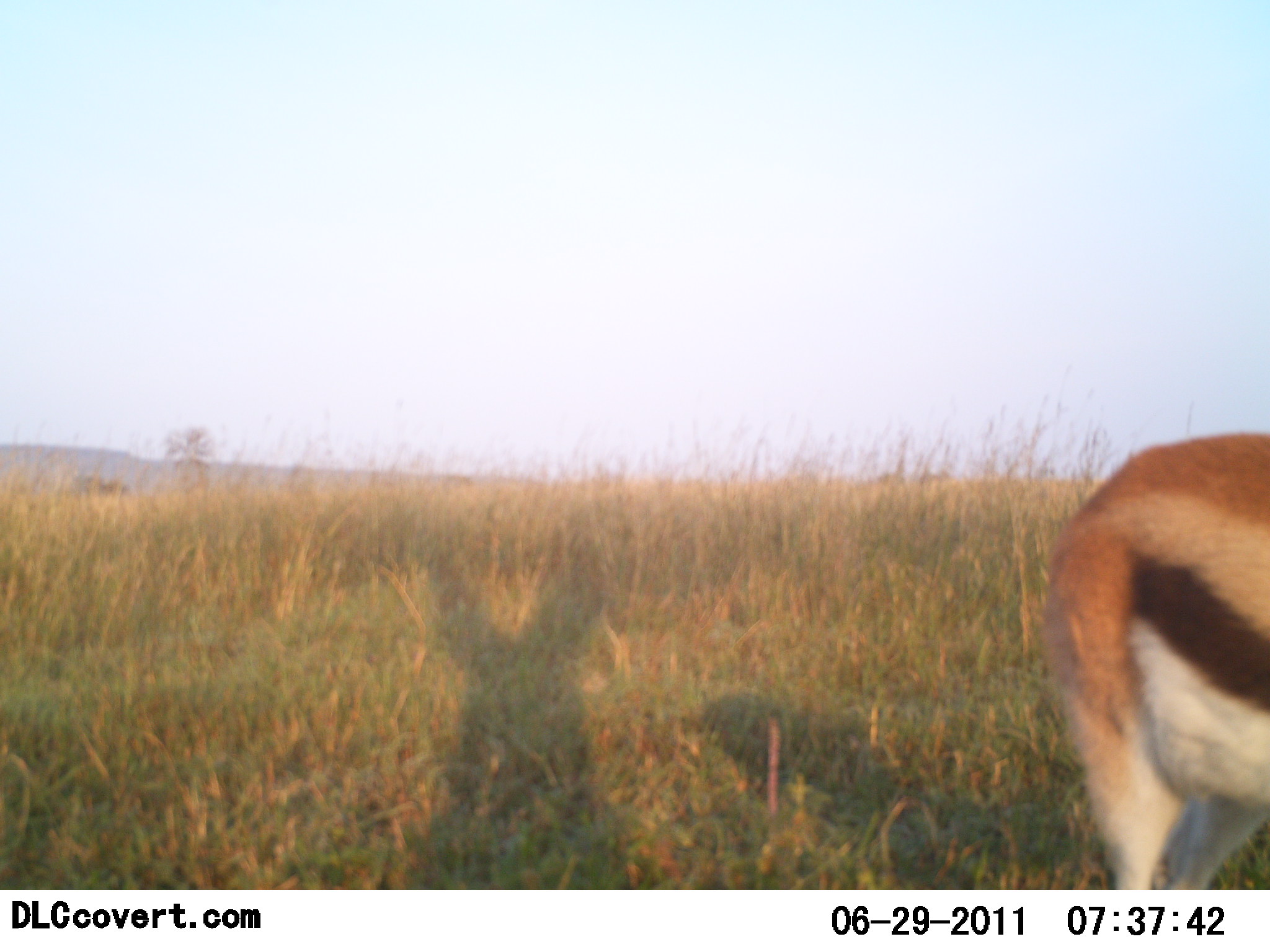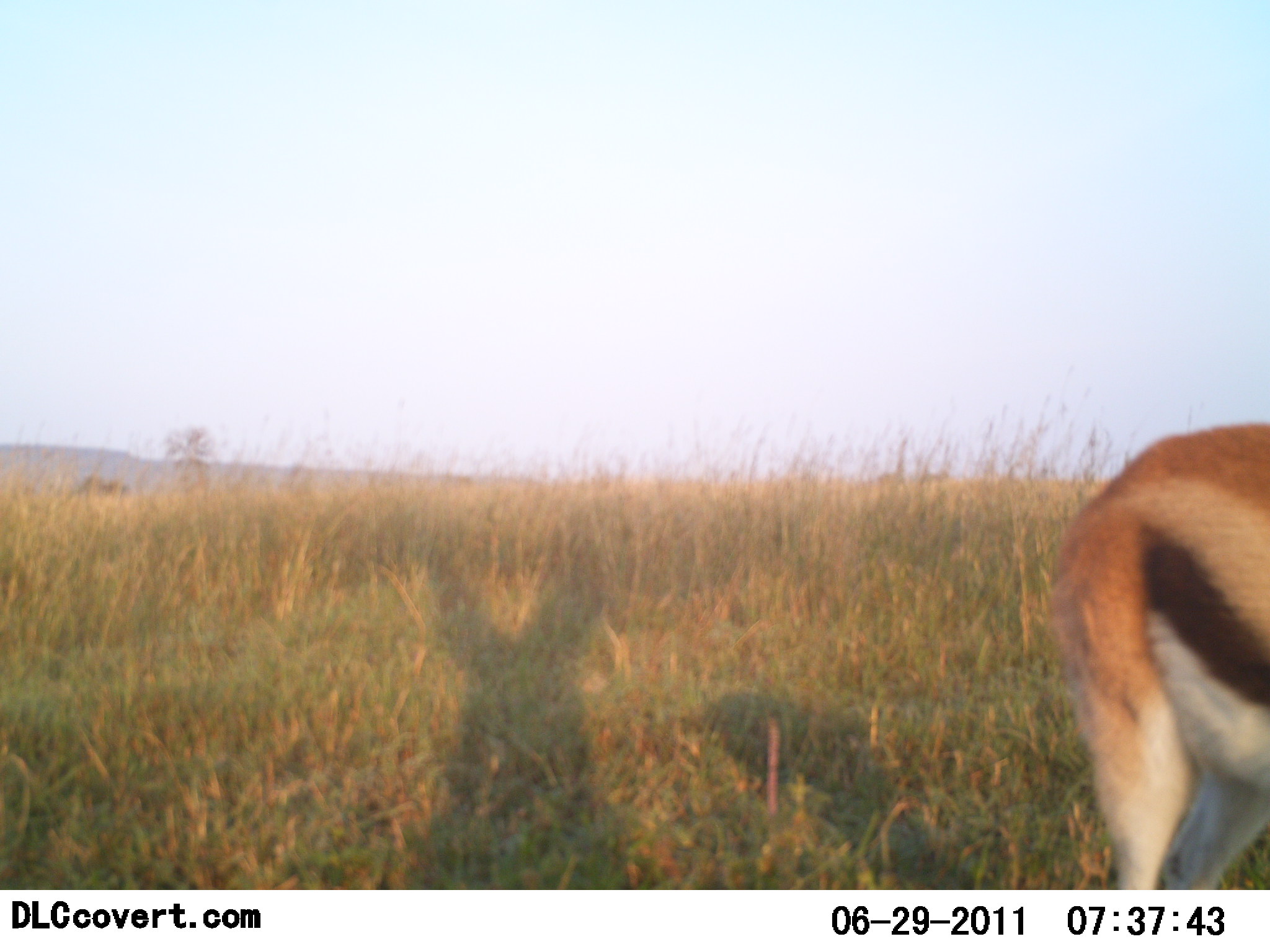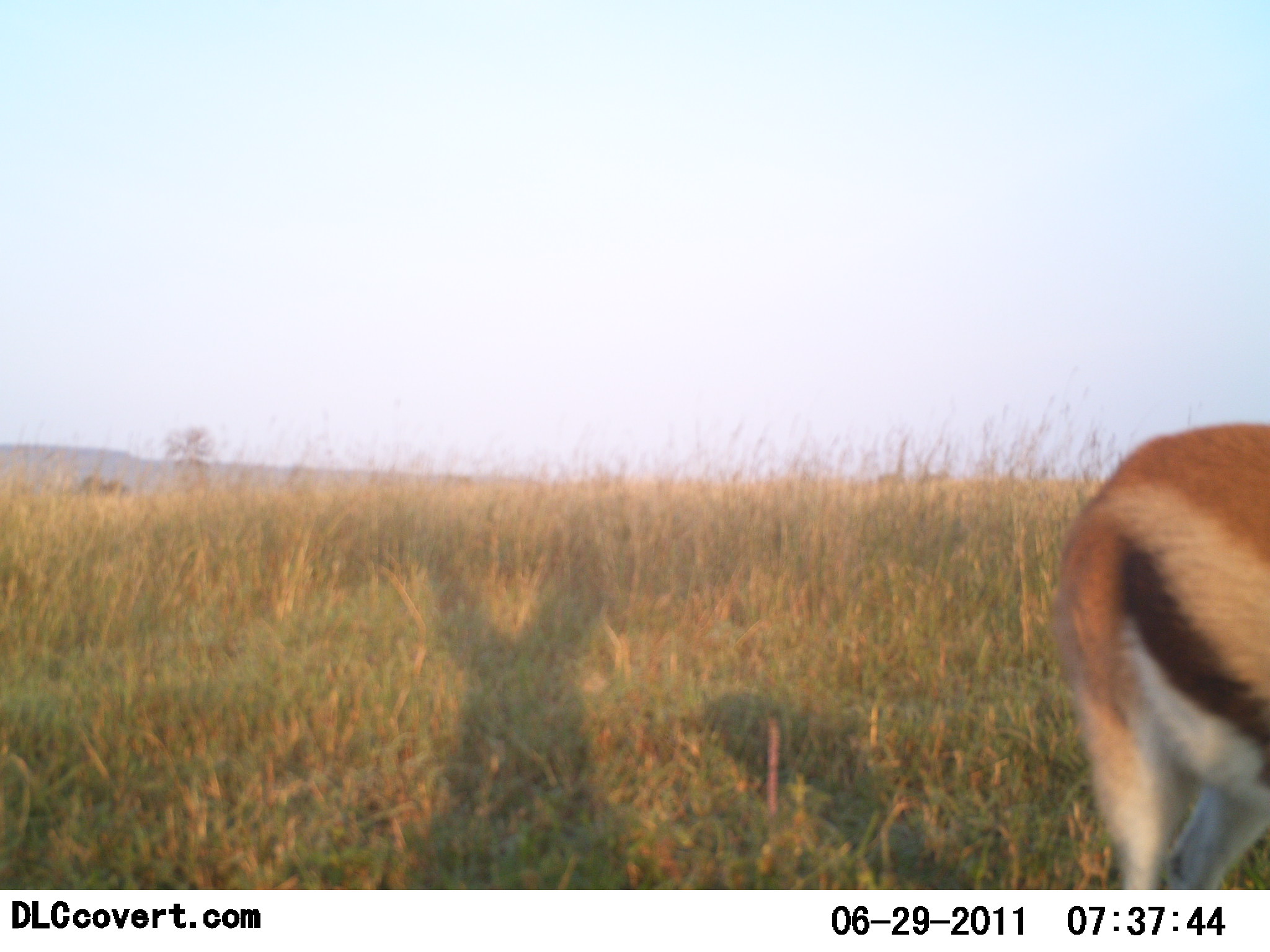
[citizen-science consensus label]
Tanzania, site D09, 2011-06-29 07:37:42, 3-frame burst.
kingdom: Animalia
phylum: Chordata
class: Mammalia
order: Artiodactyla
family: Bovidae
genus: Eudorcas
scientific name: Eudorcas thomsonii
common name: thomson's gazelle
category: gazellethomsons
Gazellethomsons (thomson's gazelle) (Eudorcas thomsonii), count 1. Behavior (volunteer vote fractions): standing 60%, resting 0%, moving 40%, interacting 0%. Young present (vote fraction): 0%. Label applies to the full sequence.